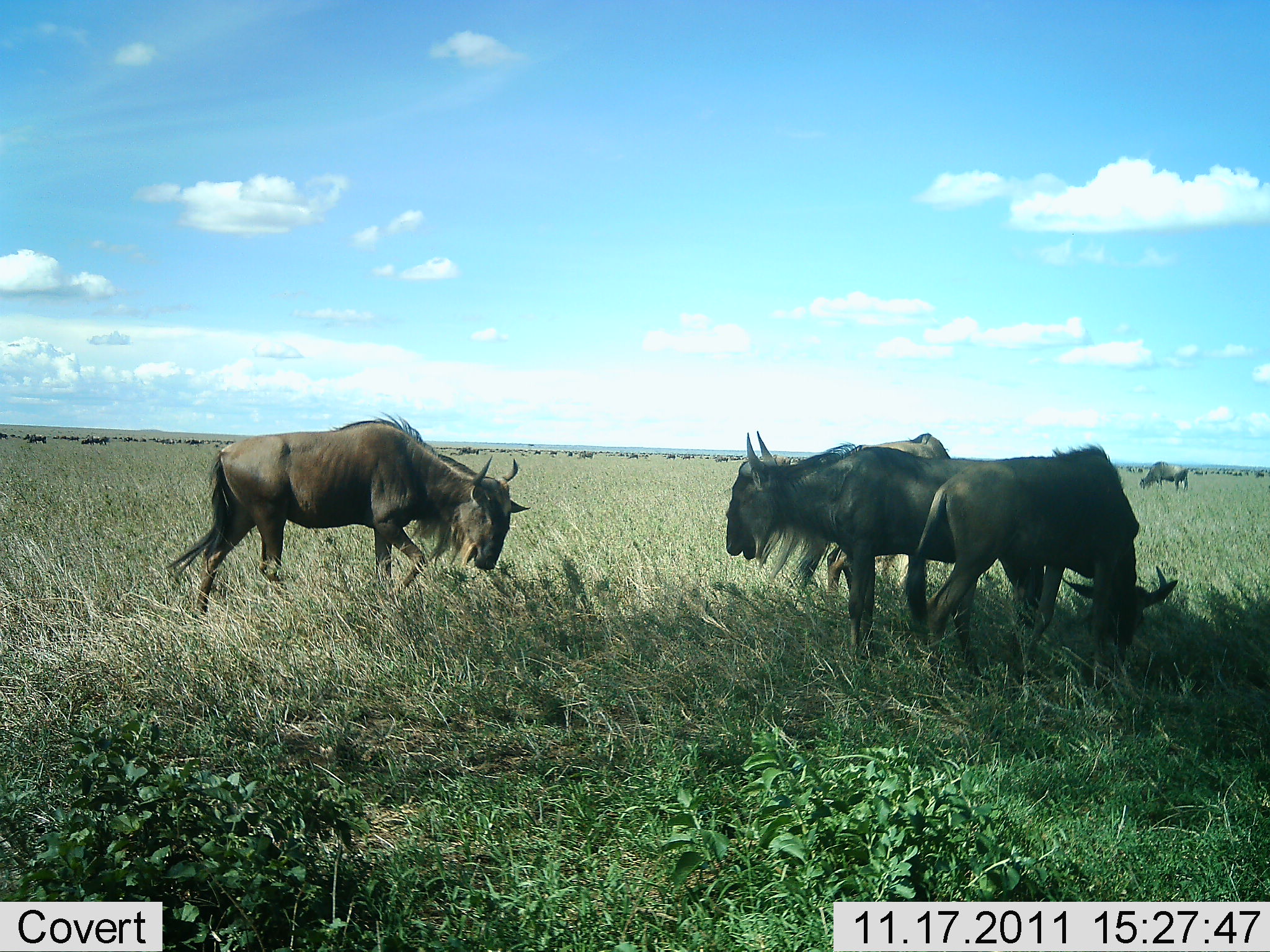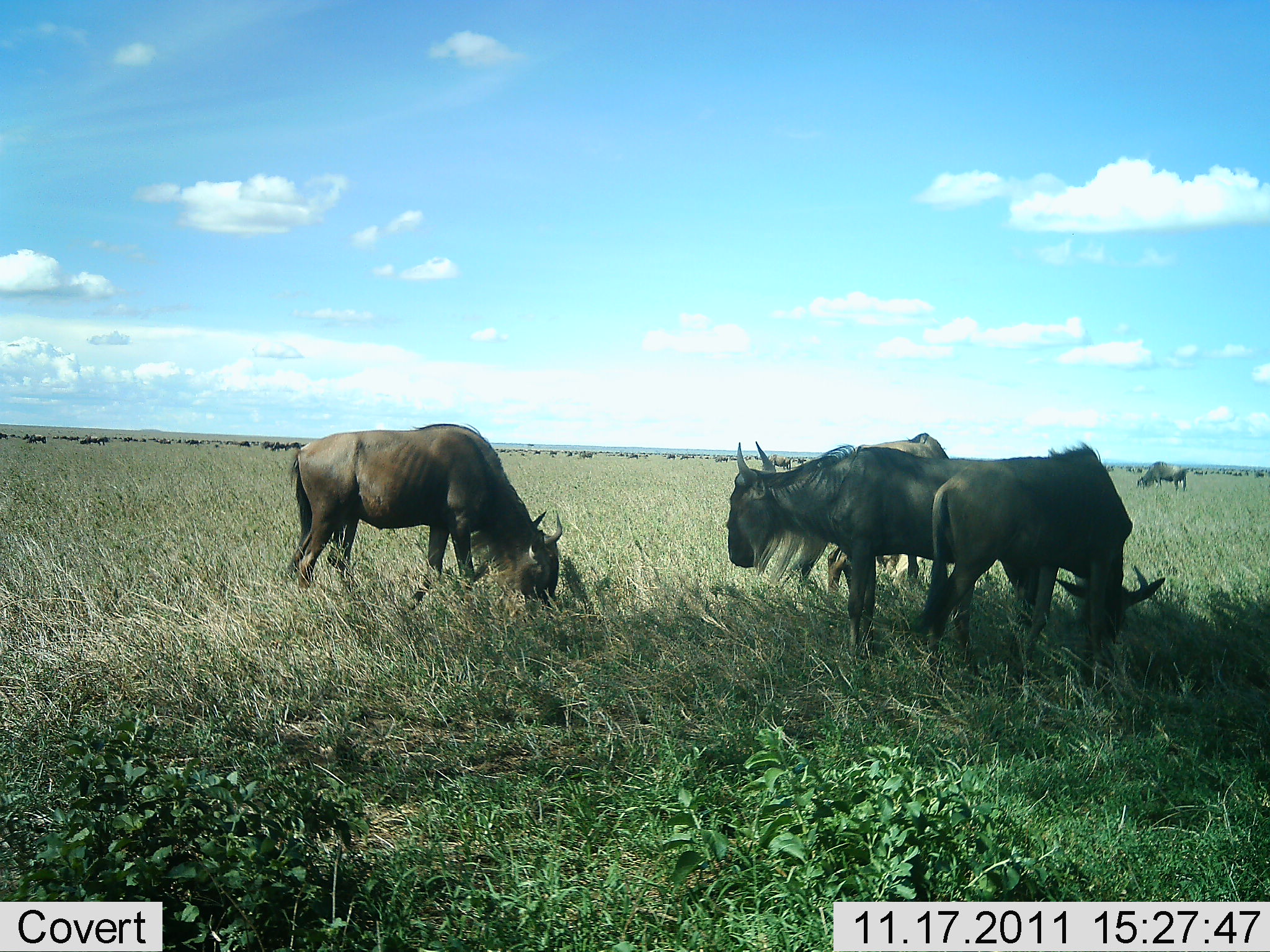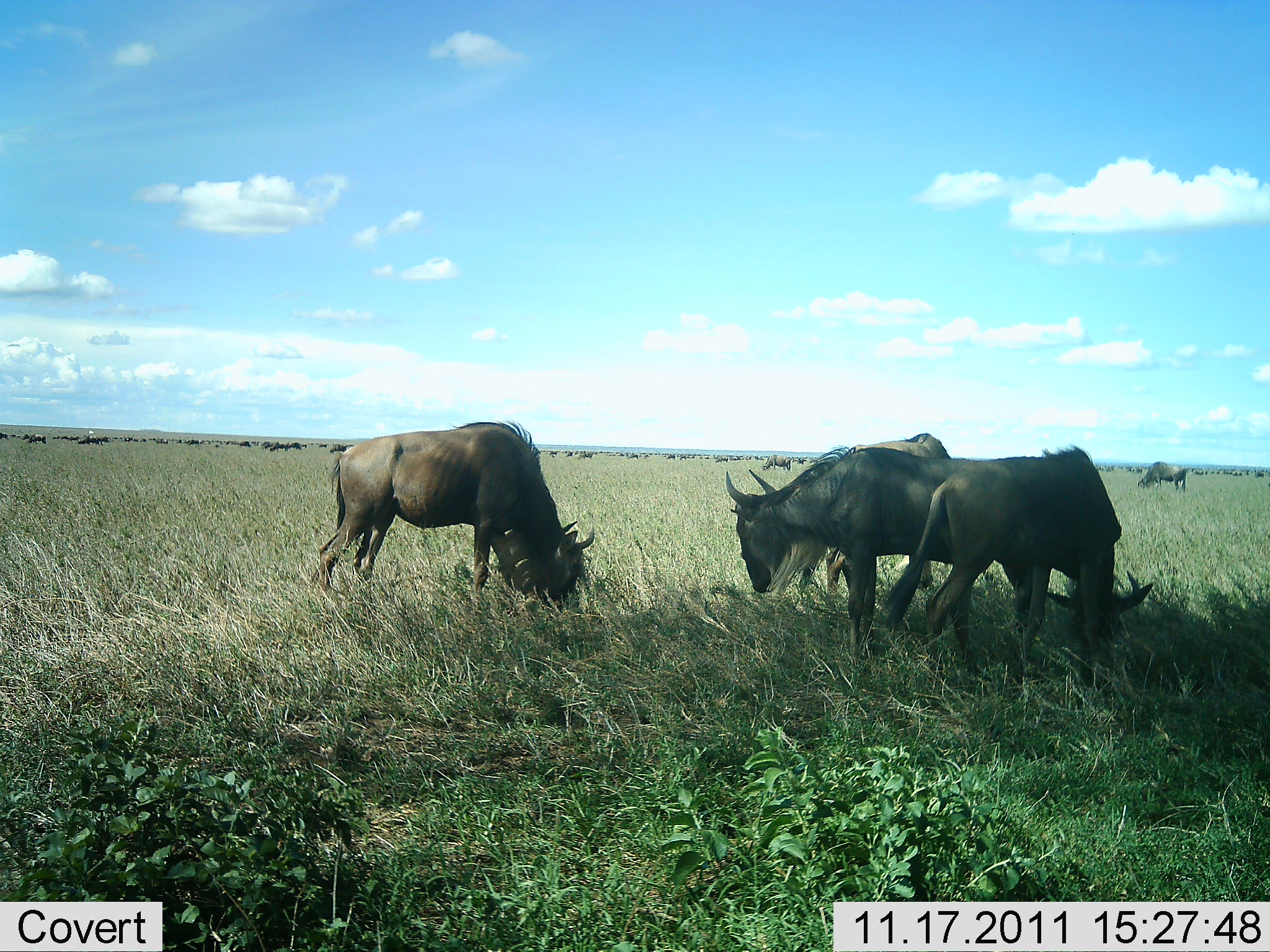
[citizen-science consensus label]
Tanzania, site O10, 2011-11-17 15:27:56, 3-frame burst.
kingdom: Animalia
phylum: Chordata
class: Mammalia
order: Artiodactyla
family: Bovidae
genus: Connochaetes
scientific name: Connochaetes taurinus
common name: blue wildebeest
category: wildebeest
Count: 11-50.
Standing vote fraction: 33%.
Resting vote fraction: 17%.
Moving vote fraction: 42%.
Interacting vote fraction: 8%.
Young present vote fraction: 0%.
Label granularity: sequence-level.